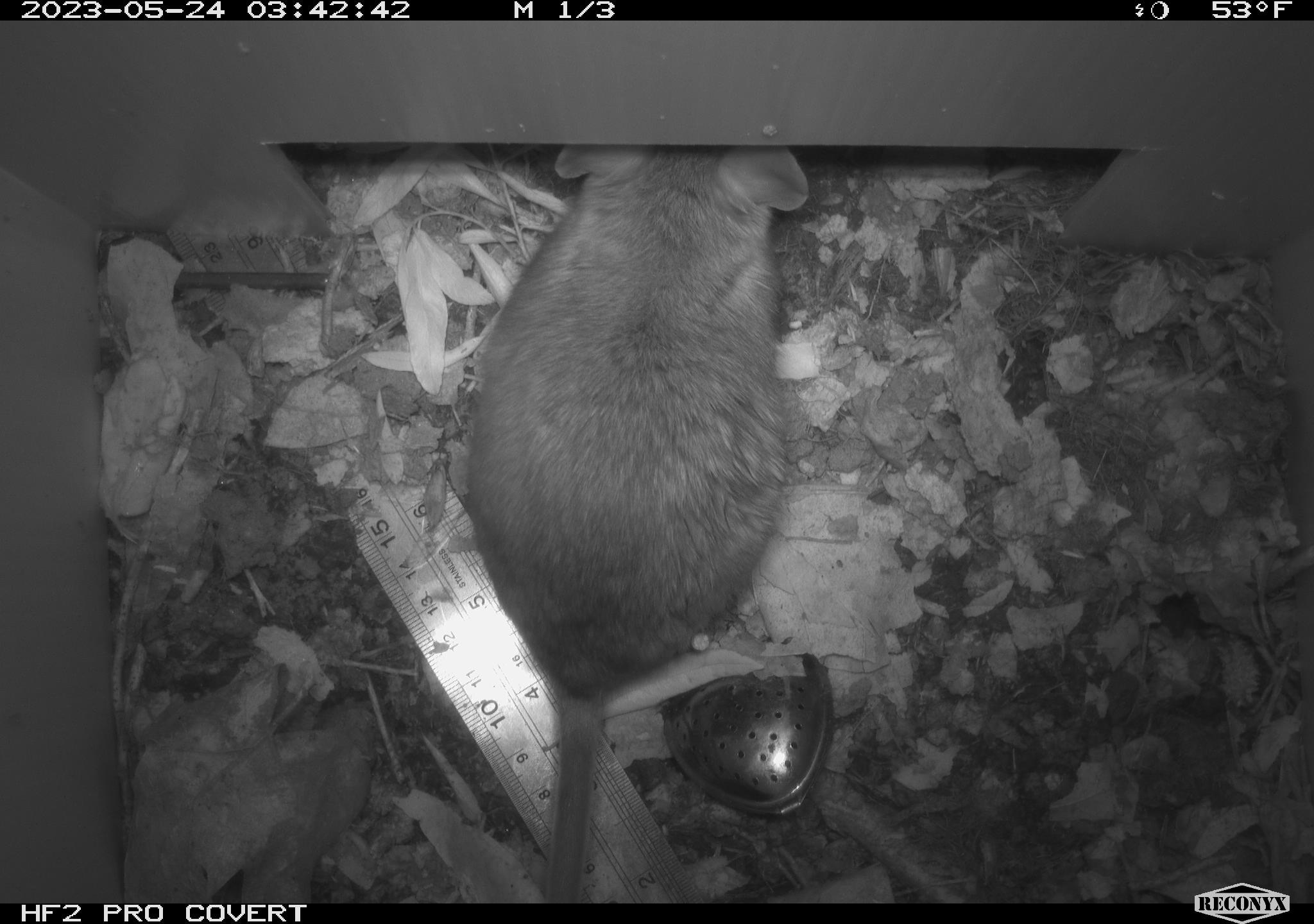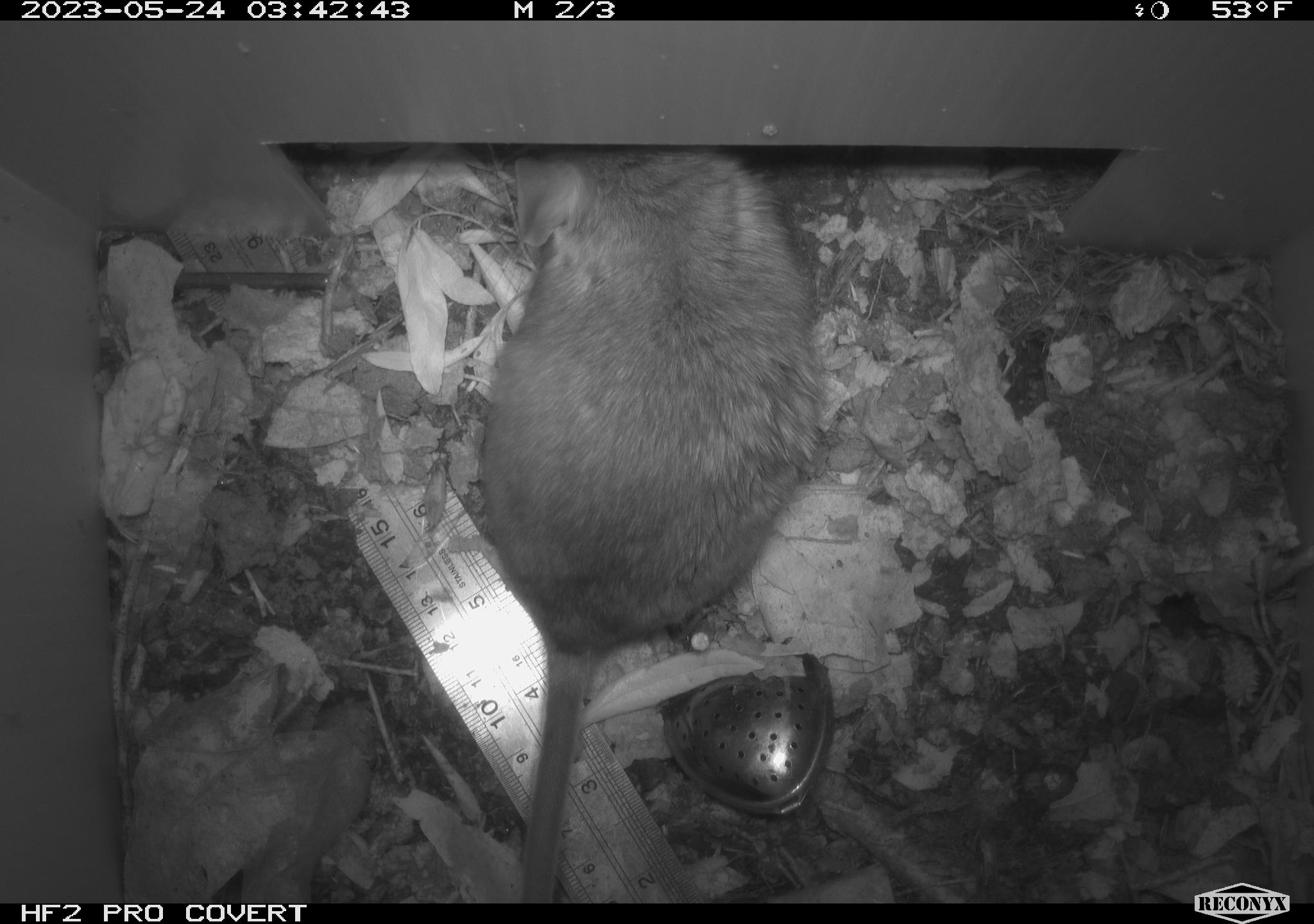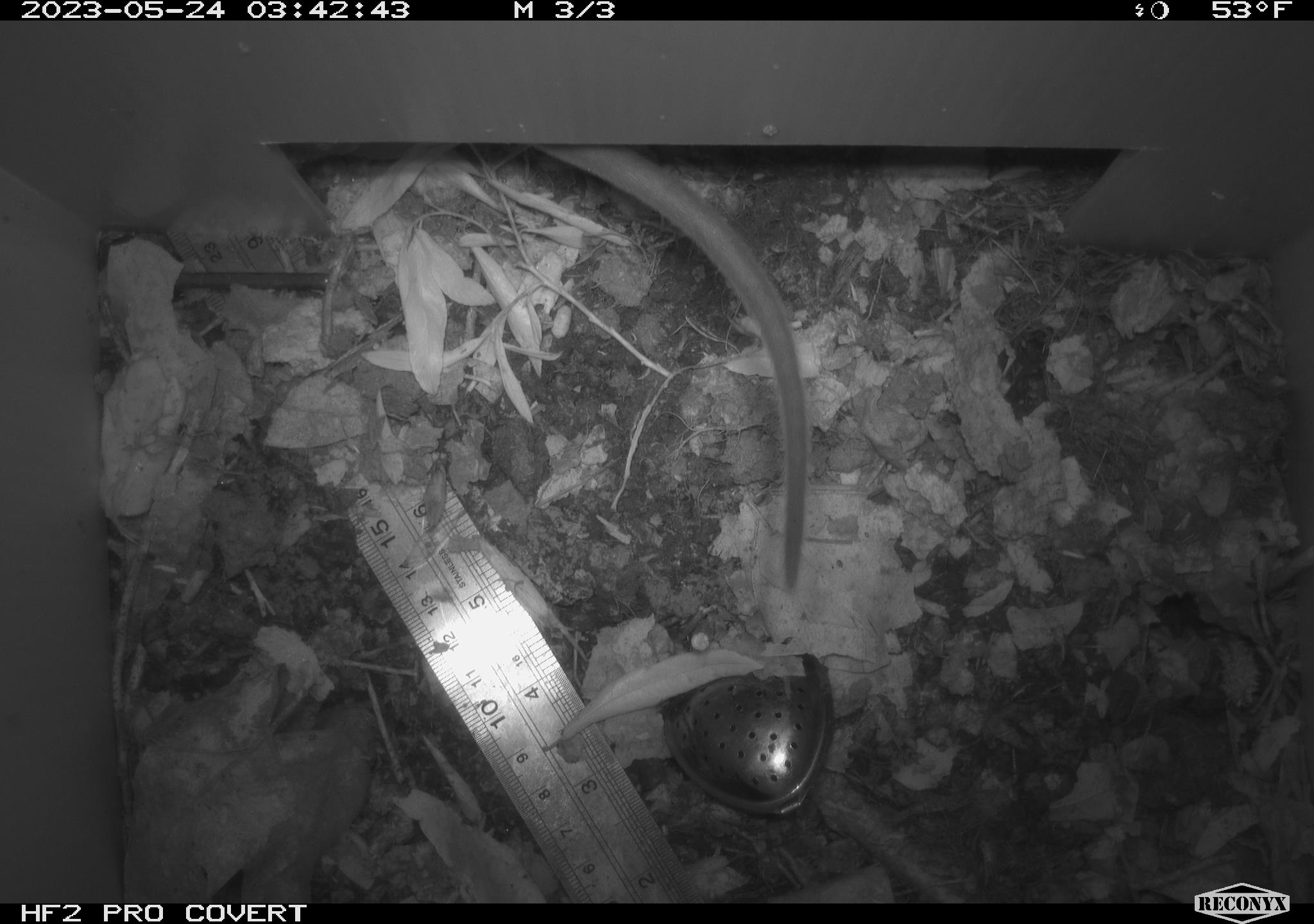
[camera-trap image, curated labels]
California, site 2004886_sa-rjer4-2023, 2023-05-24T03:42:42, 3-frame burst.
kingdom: Animalia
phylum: Chordata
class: Mammalia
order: Rodentia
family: Cricetidae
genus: Neotoma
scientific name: Neotoma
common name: pack rat or woodrat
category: neotoma species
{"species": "neotoma species (pack rat or woodrat) (Neotoma)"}